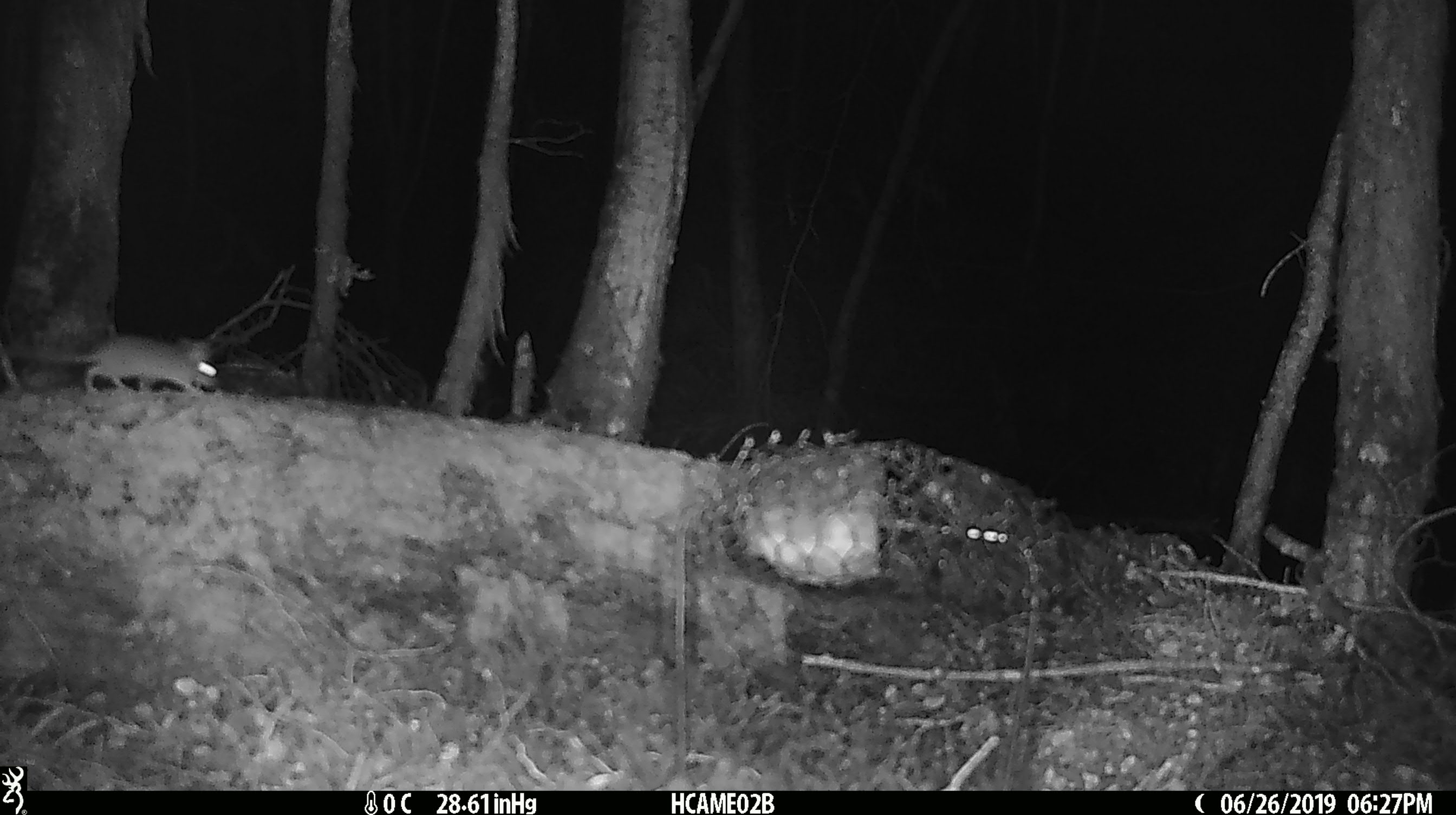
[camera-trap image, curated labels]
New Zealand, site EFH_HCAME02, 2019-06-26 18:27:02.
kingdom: Animalia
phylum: Chordata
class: Mammalia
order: Rodentia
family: Muridae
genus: Mus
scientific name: Mus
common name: mouse